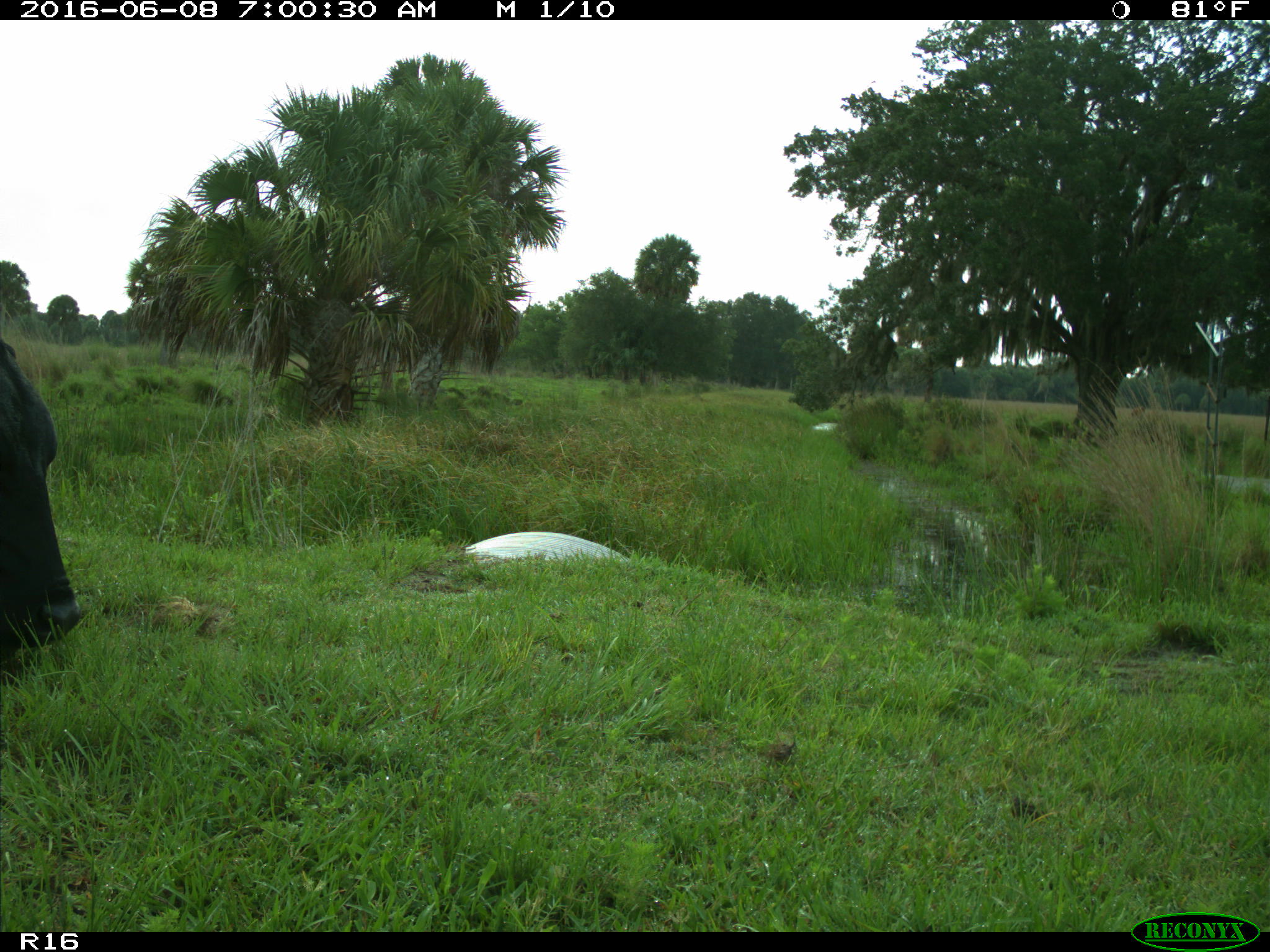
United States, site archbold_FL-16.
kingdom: Animalia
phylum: Chordata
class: Mammalia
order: Artiodactyla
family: Bovidae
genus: Bos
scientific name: Bos taurus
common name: domestic cow